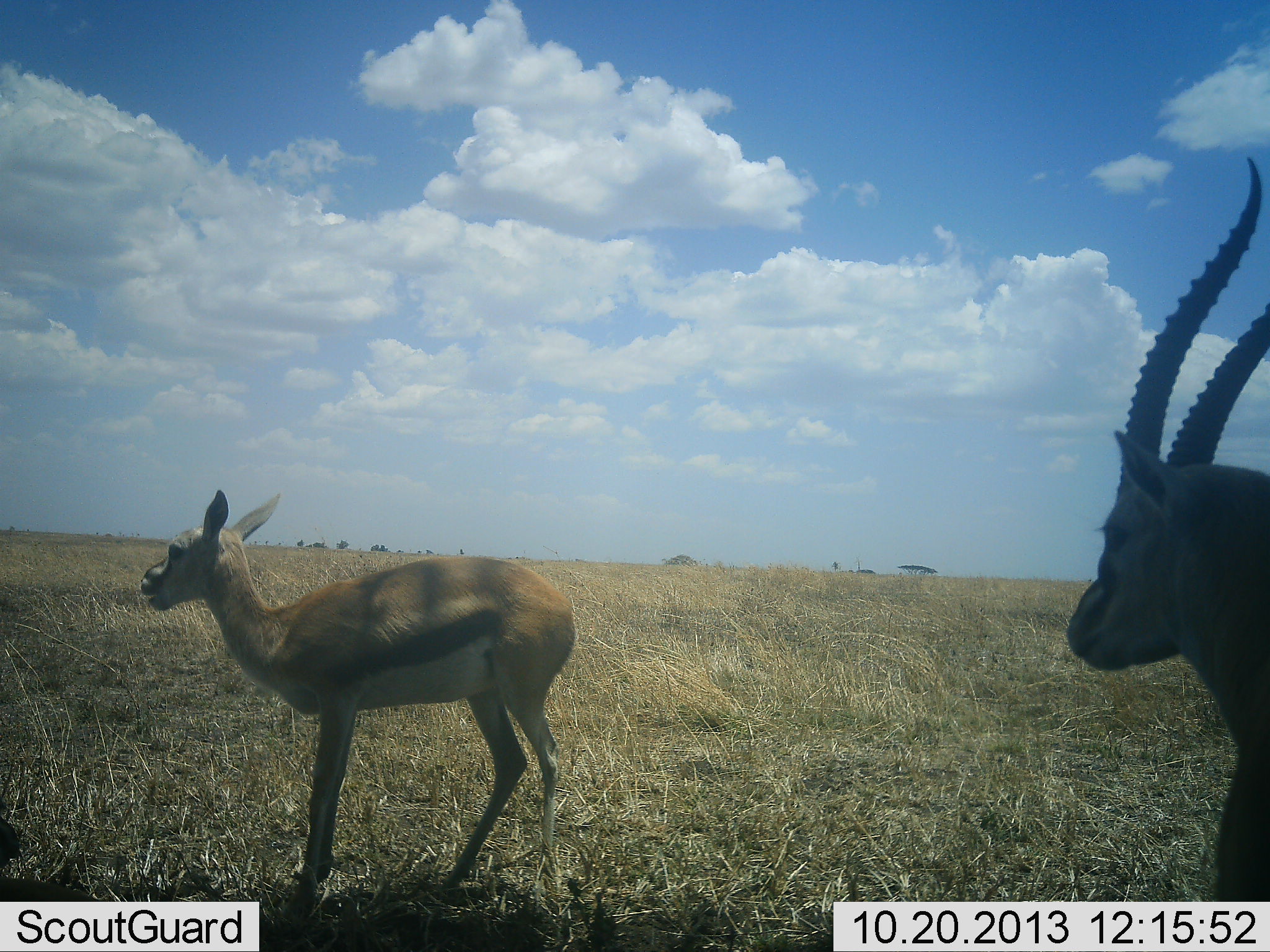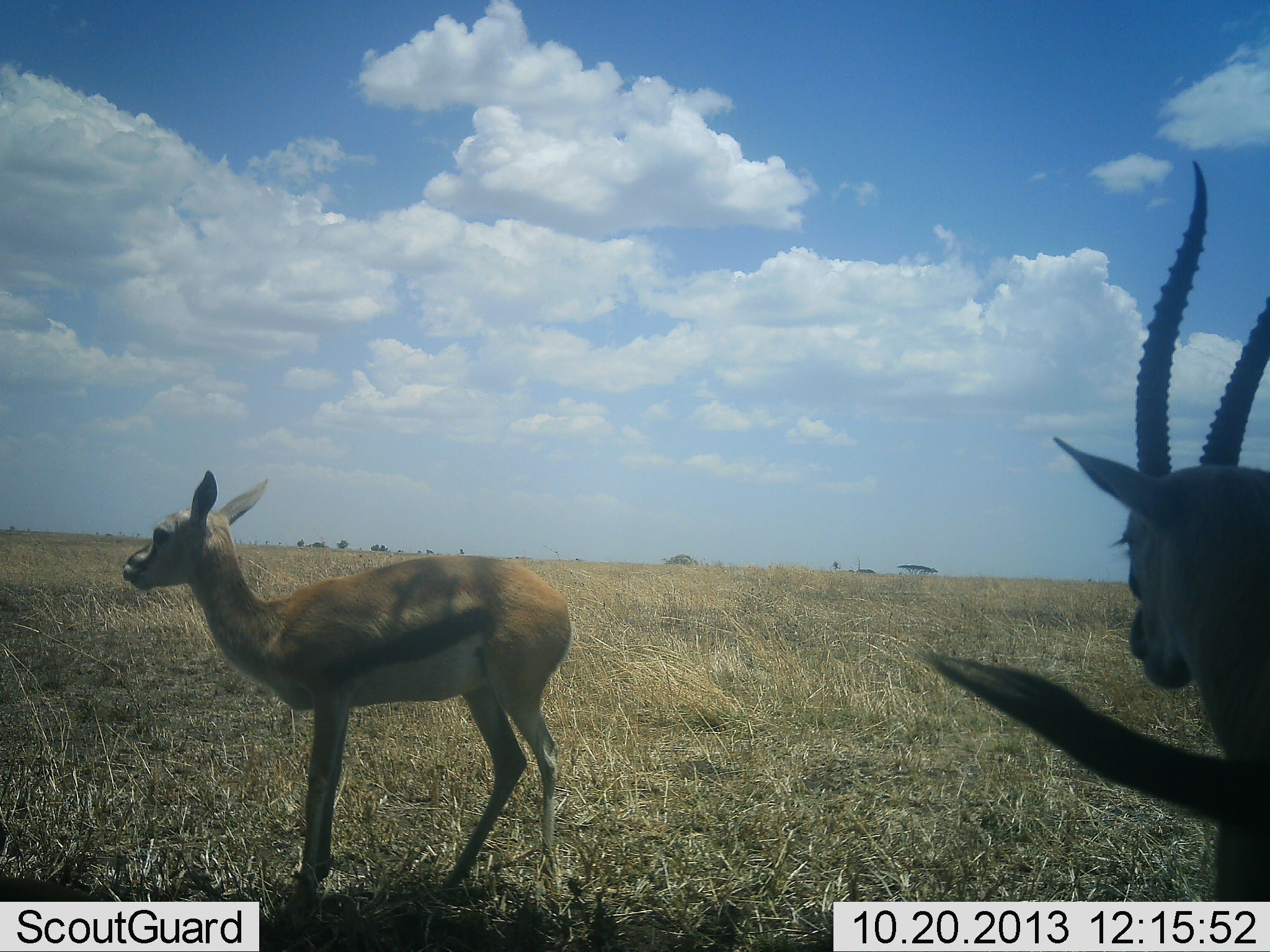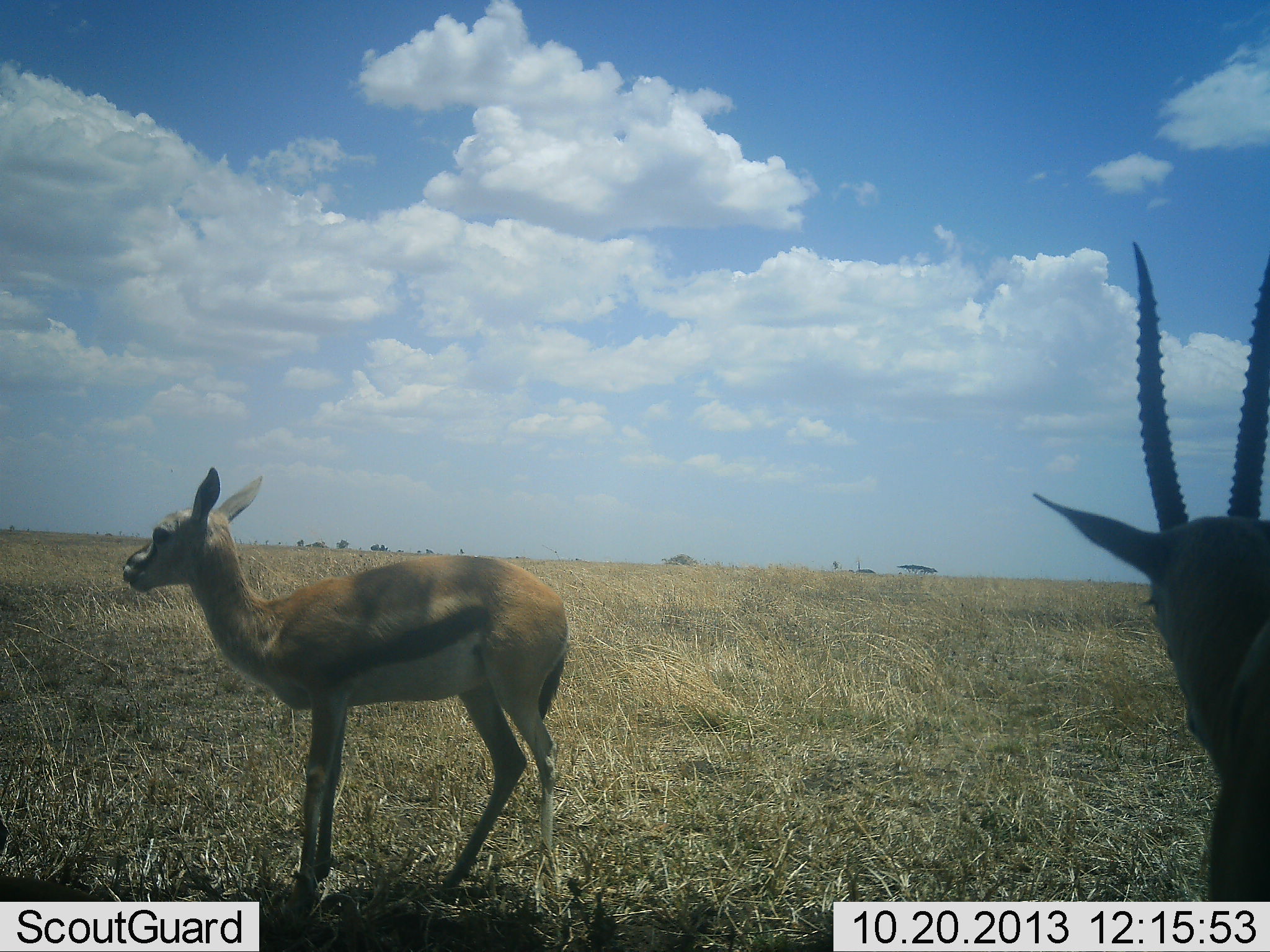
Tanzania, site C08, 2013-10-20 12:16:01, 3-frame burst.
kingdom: Animalia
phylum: Chordata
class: Mammalia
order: Artiodactyla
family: Bovidae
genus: Eudorcas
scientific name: Eudorcas thomsonii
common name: thomson's gazelle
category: gazellethomsons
Gazellethomsons (thomson's gazelle) (Eudorcas thomsonii), count 2. Behavior (volunteer vote fractions): standing 100%, resting 10%, moving 10%, interacting 0%. Young present (vote fraction): 10%. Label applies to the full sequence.